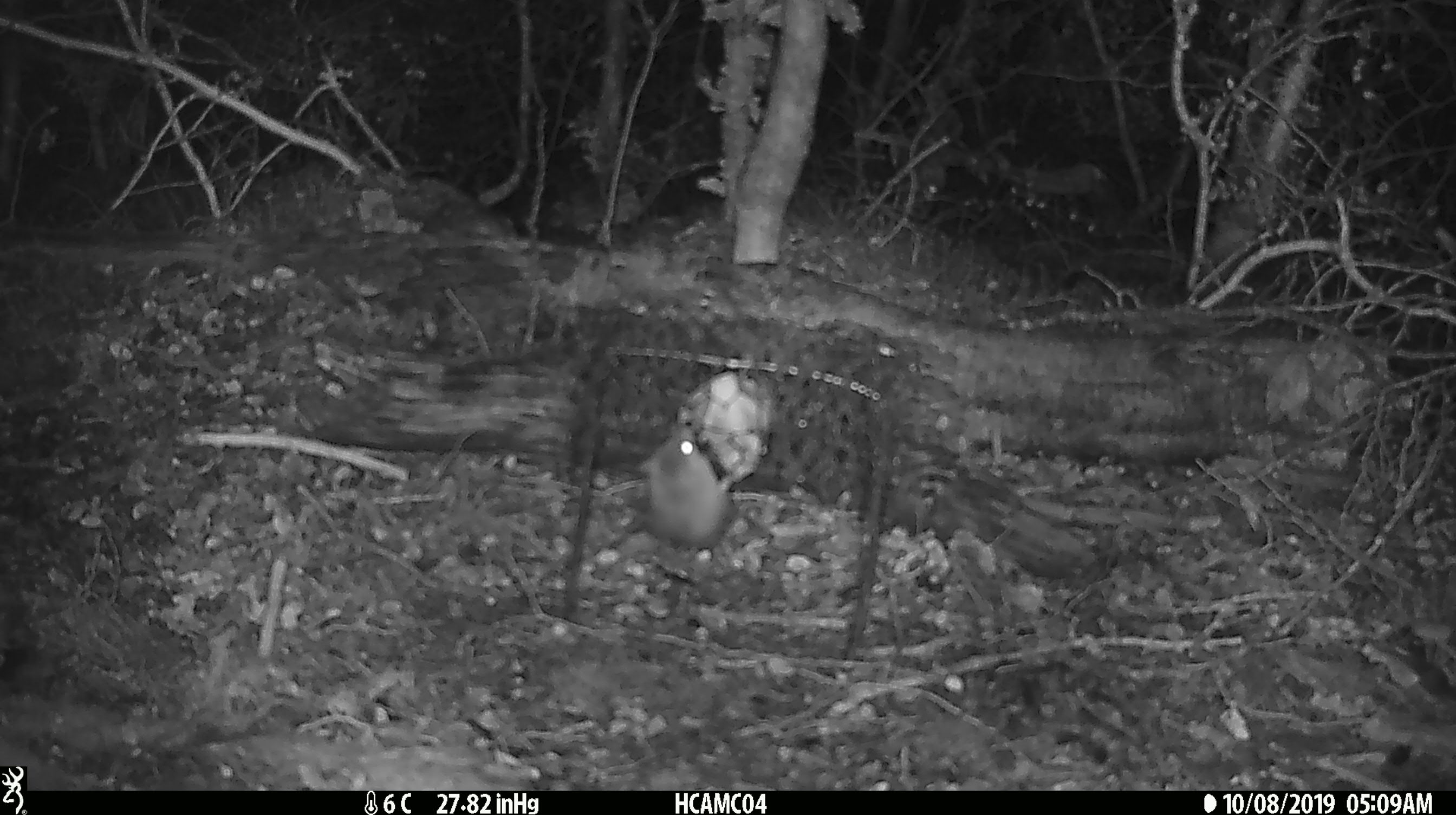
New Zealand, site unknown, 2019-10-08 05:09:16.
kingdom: Animalia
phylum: Chordata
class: Mammalia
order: Rodentia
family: Muridae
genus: Mus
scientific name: Mus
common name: mouse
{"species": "mouse (Mus)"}